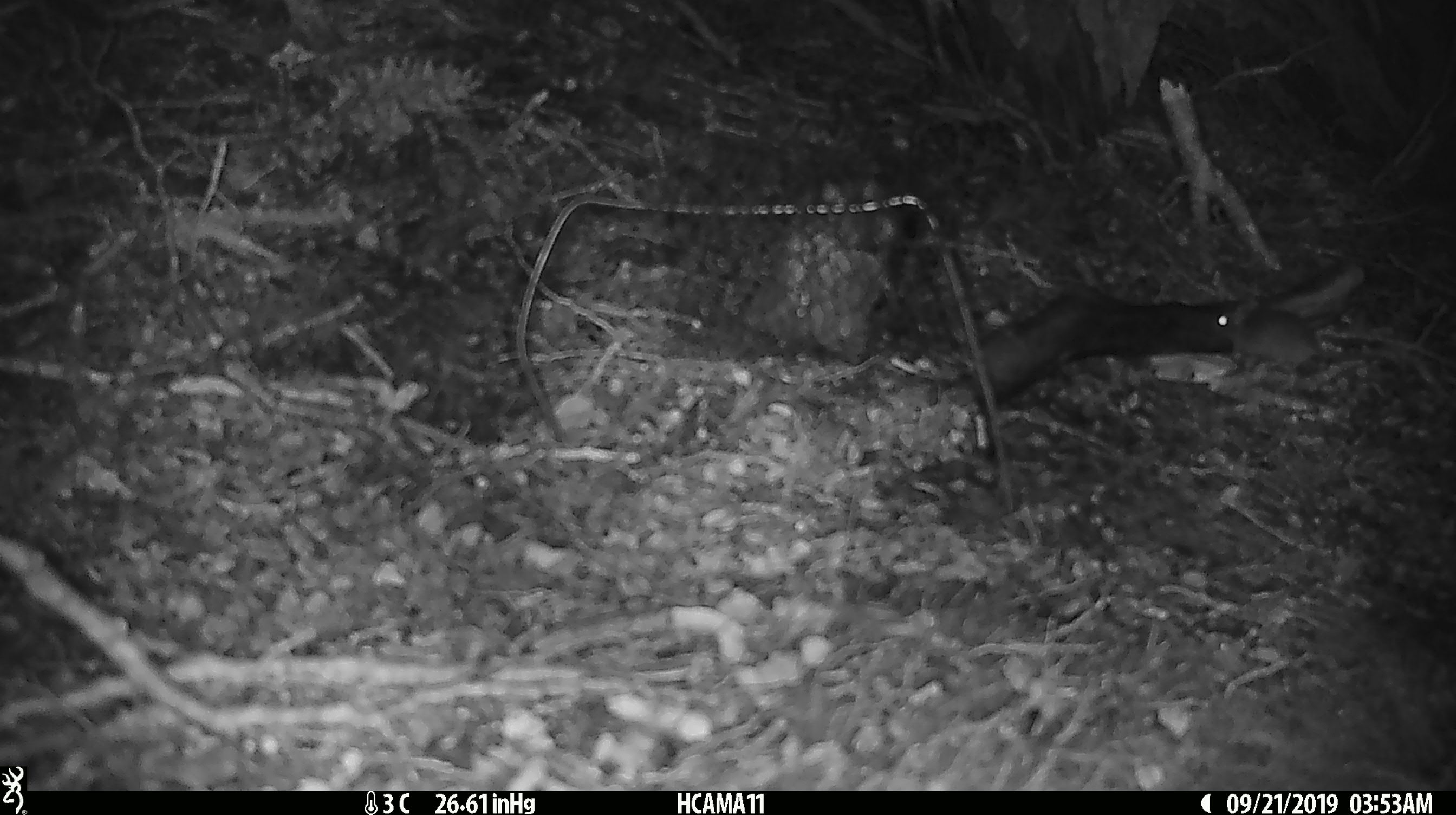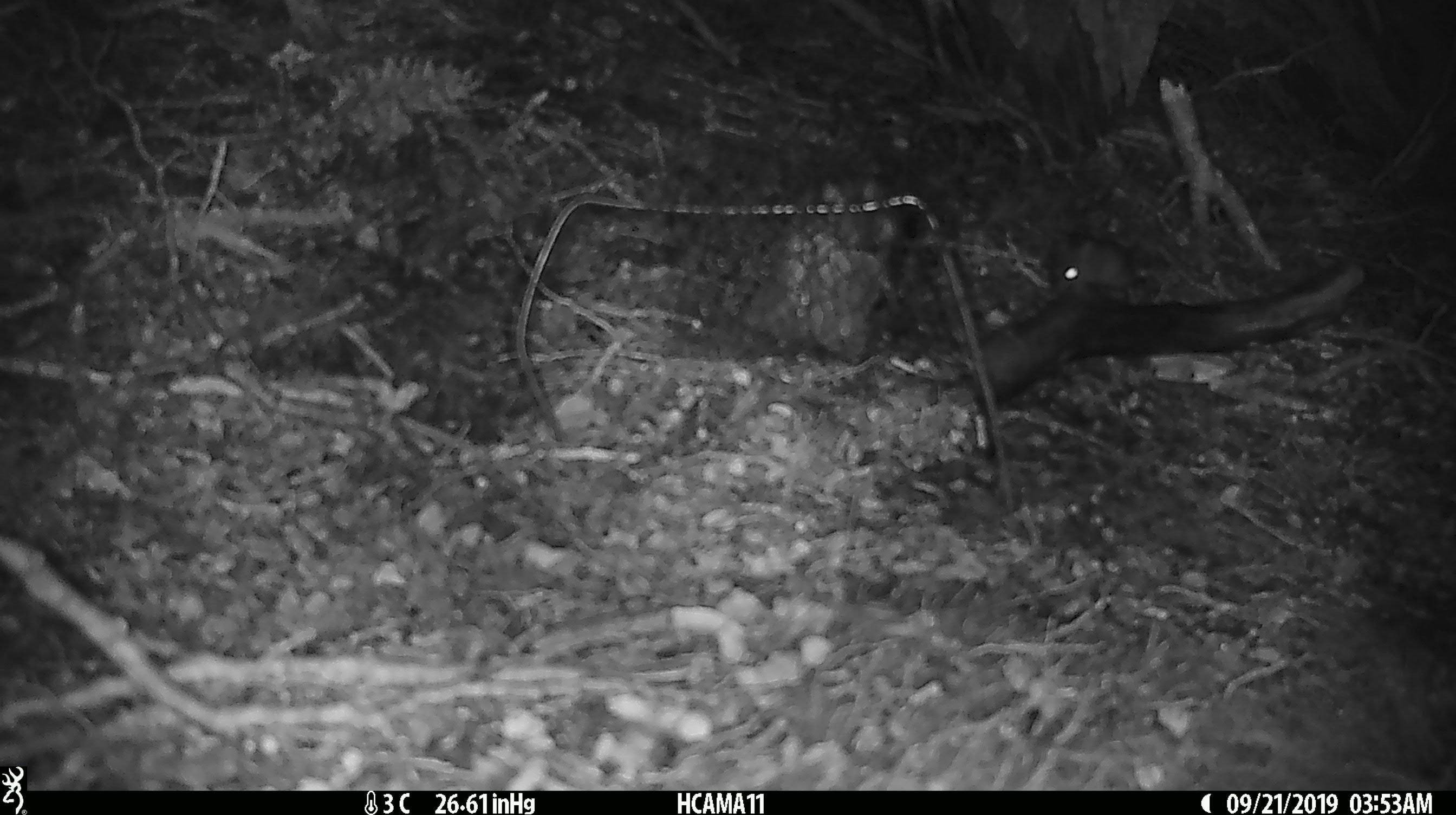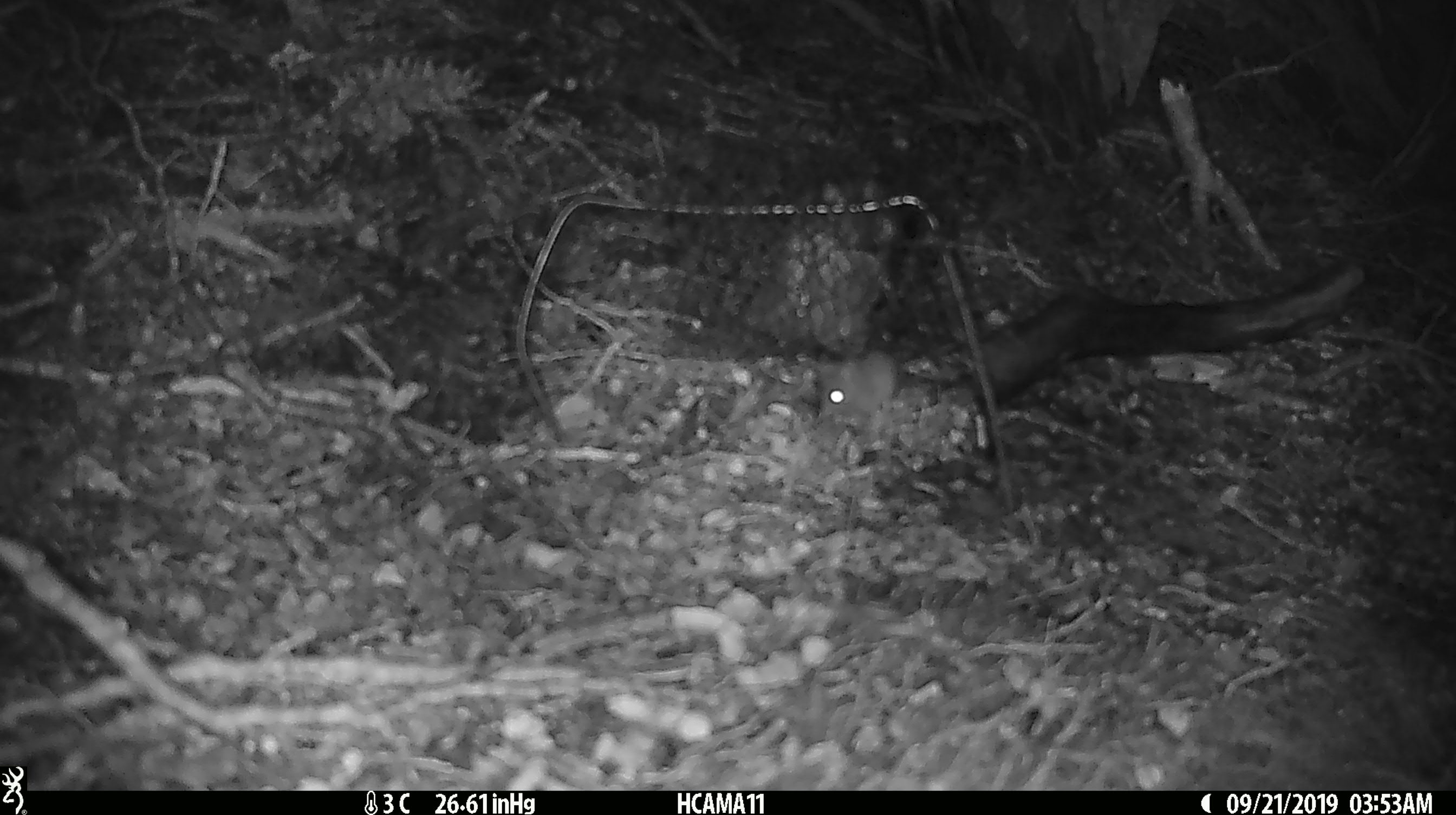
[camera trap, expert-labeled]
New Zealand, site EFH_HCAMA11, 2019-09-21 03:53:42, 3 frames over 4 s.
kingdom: Animalia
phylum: Chordata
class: Mammalia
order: Rodentia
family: Muridae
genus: Mus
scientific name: Mus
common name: mouse